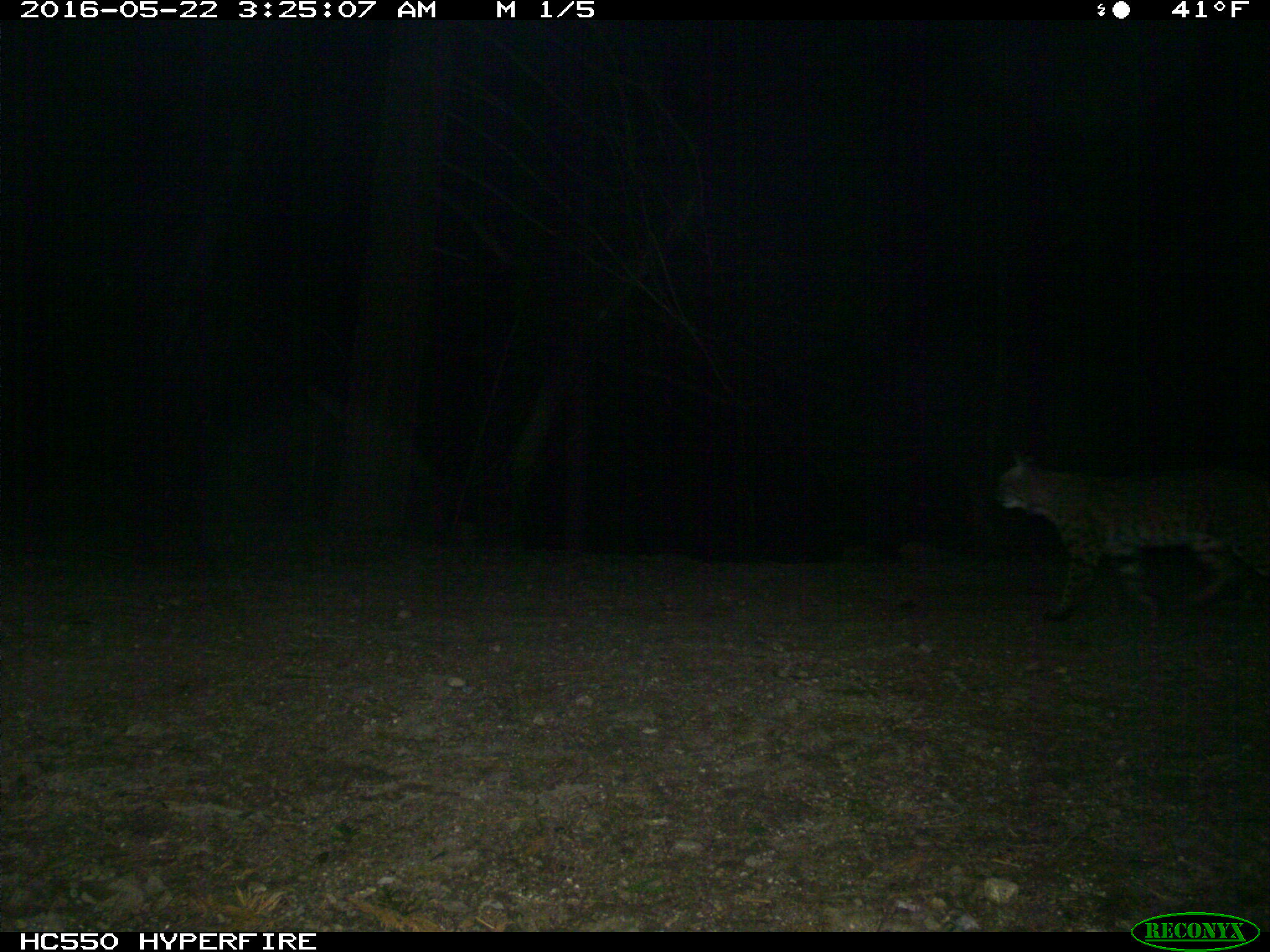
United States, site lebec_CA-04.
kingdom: Animalia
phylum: Chordata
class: Mammalia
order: Carnivora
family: Felidae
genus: Lynx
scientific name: Lynx rufus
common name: bobcat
Lynx rufus (bobcat).